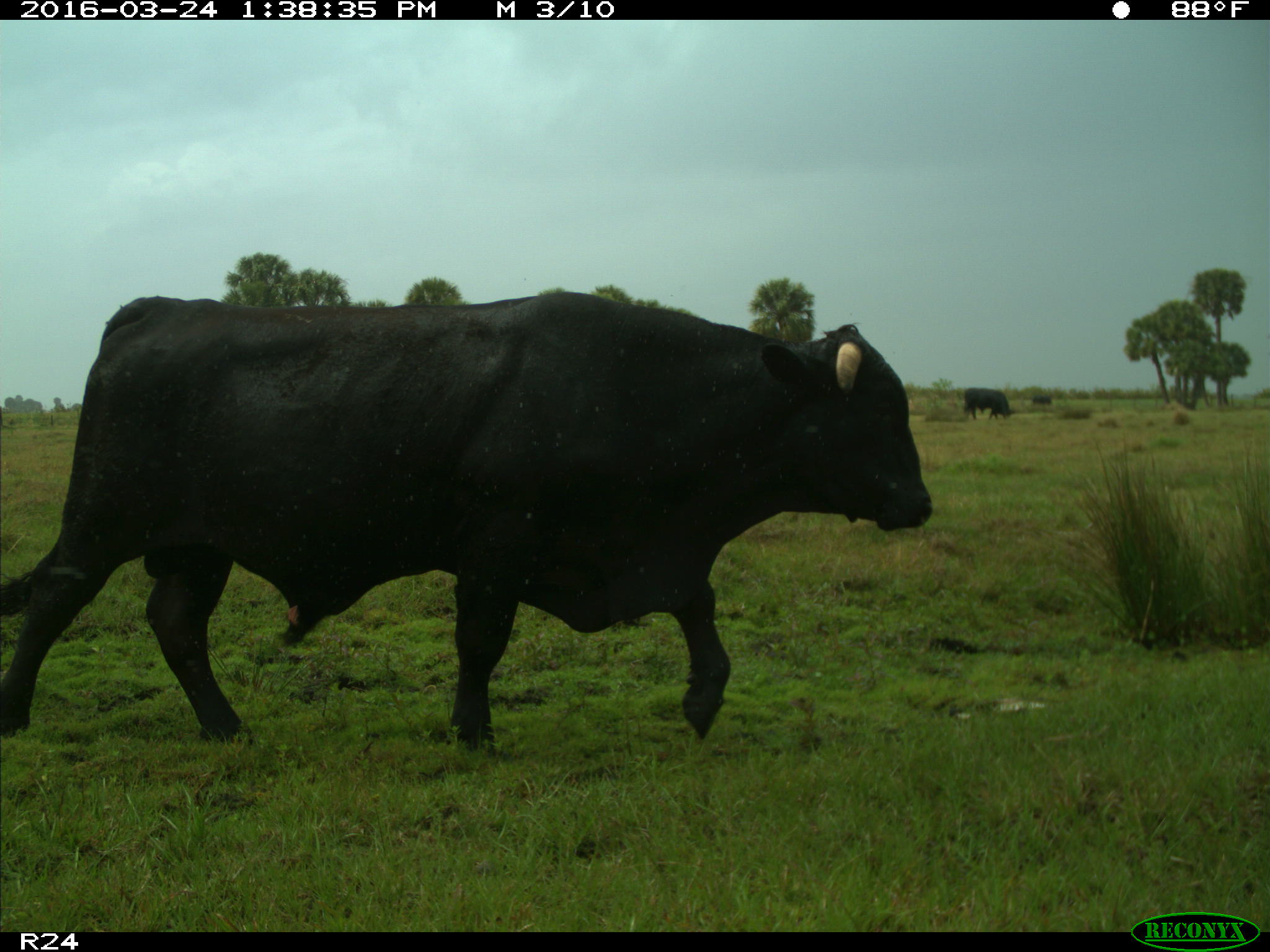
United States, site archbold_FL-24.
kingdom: Animalia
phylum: Chordata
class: Mammalia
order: Artiodactyla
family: Bovidae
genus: Bos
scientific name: Bos taurus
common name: domestic cow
Bos taurus (domestic cow).